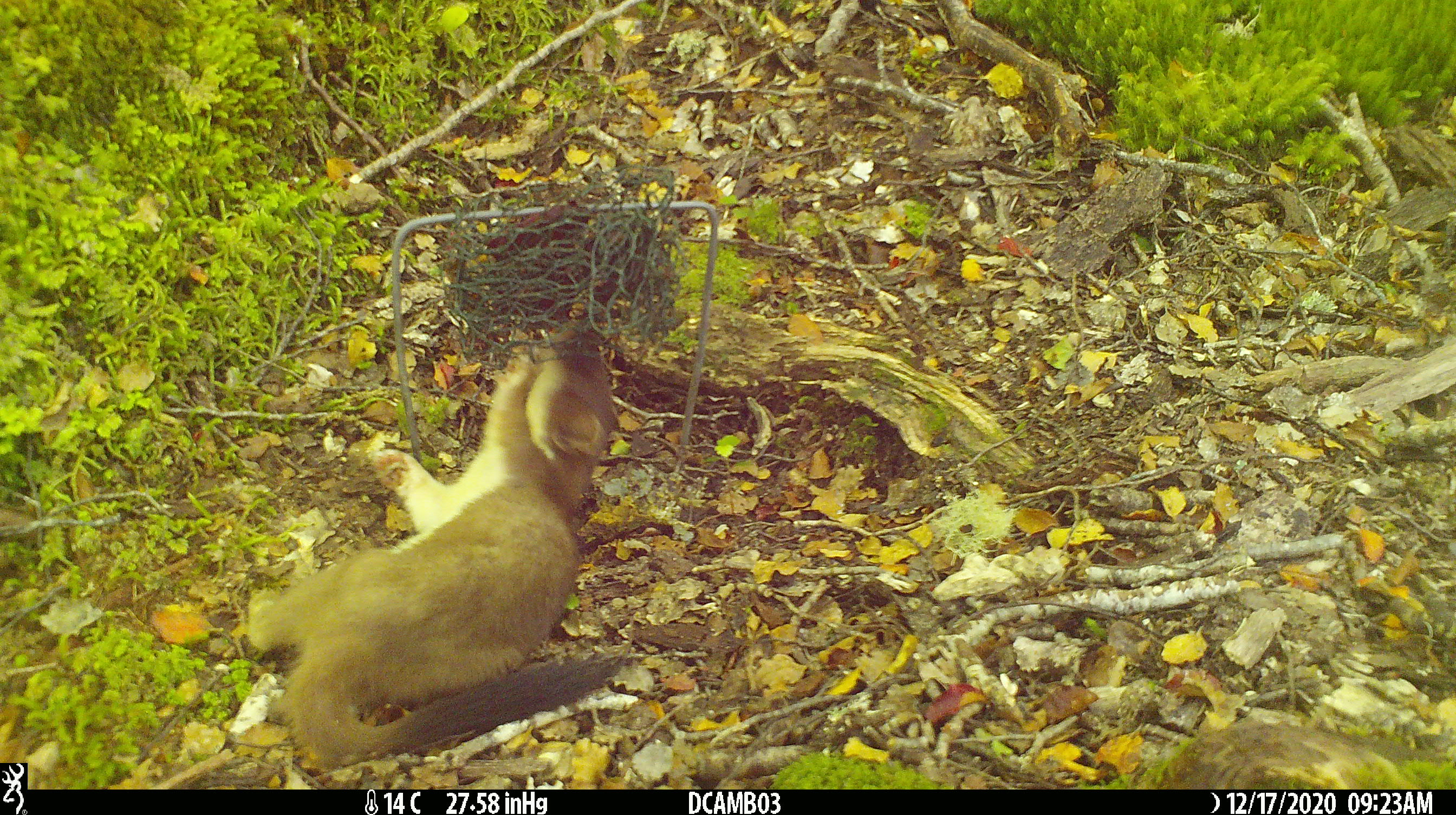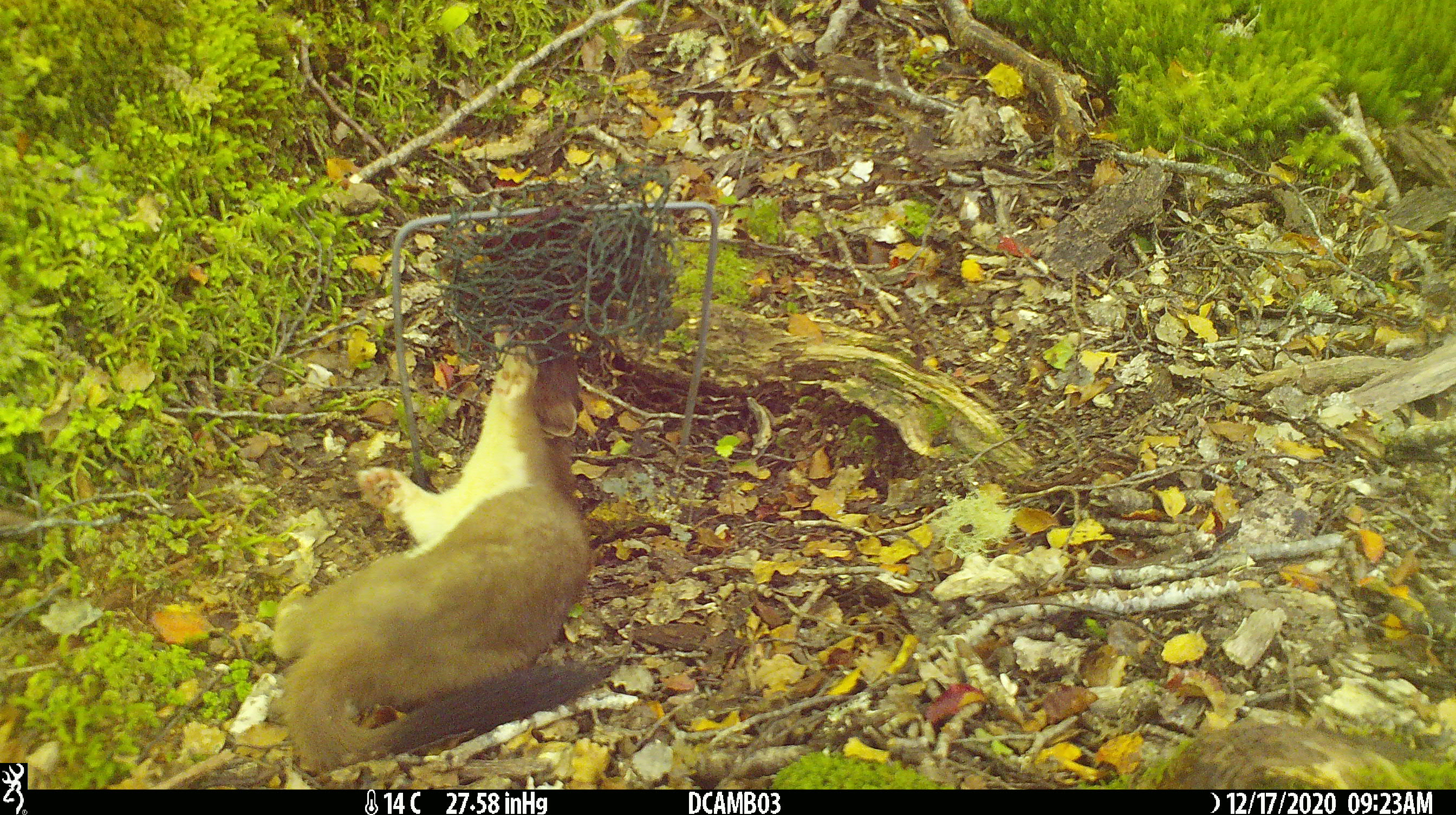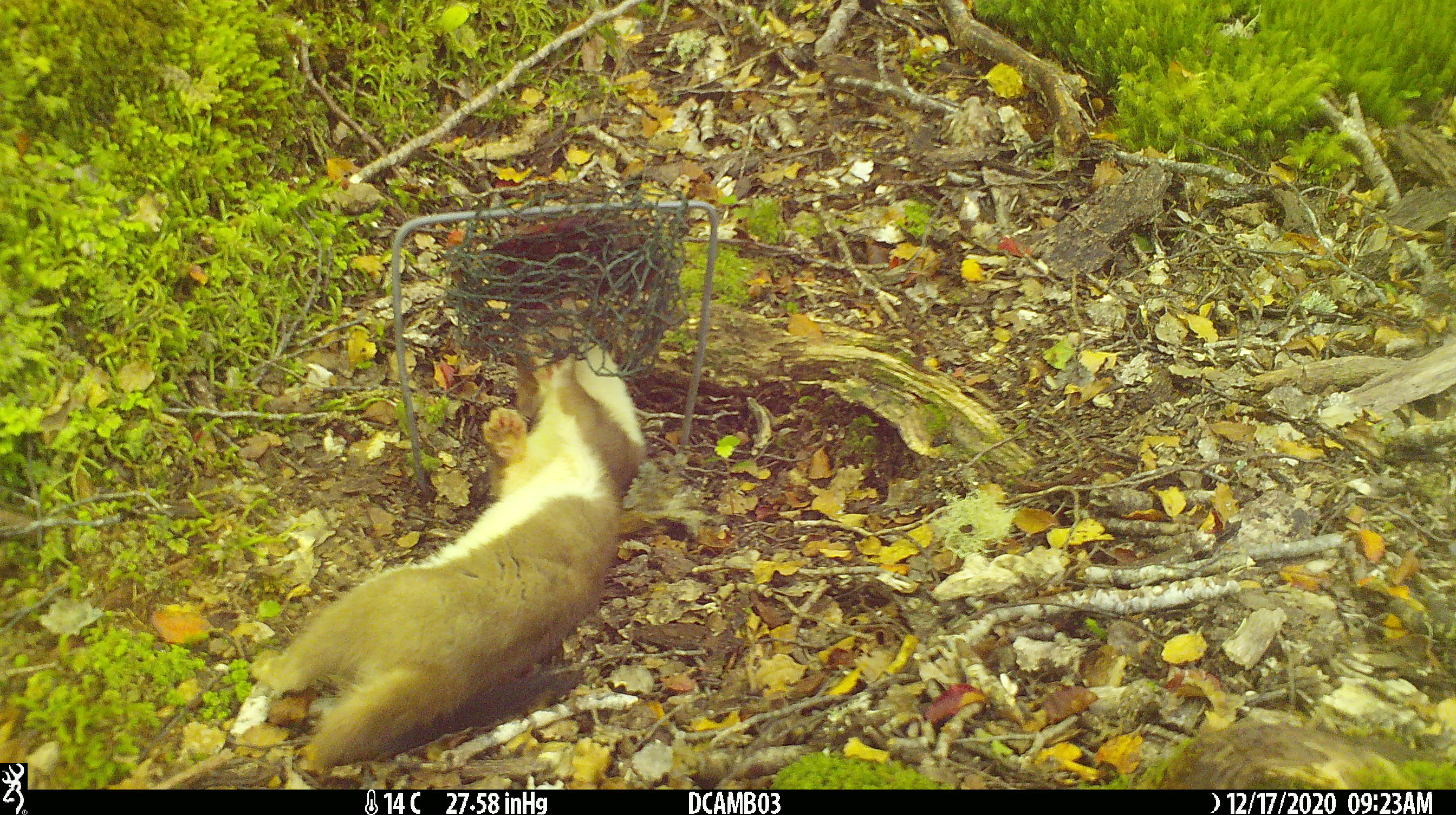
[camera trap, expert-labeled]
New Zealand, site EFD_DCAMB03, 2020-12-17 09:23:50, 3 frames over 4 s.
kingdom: Animalia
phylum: Chordata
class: Mammalia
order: Carnivora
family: Mustelidae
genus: Mustela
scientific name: Mustela erminea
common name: stoat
Stoat (Mustela erminea).